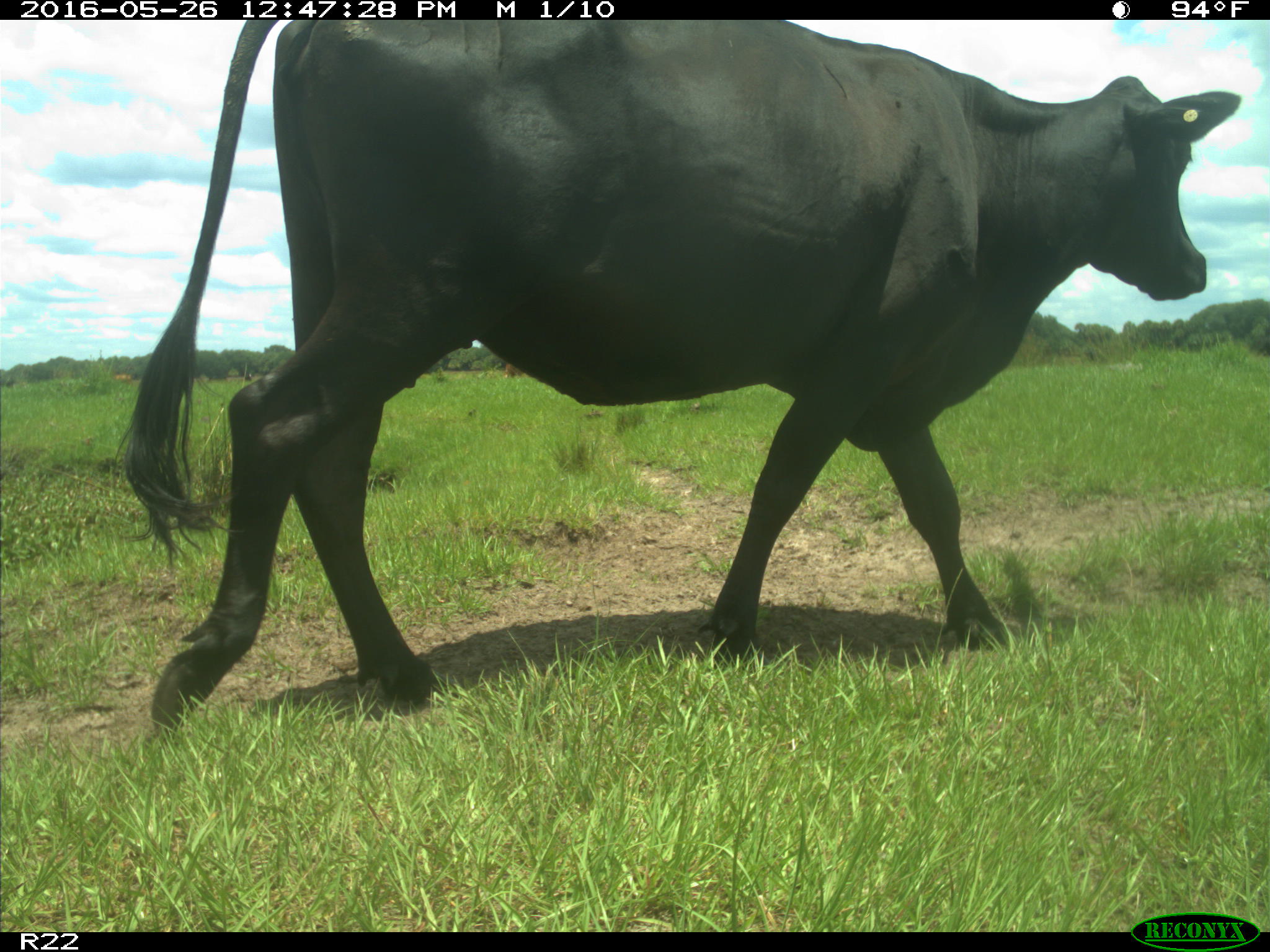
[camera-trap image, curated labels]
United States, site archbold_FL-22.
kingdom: Animalia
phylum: Chordata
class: Mammalia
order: Artiodactyla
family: Bovidae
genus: Bos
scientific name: Bos taurus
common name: domestic cow